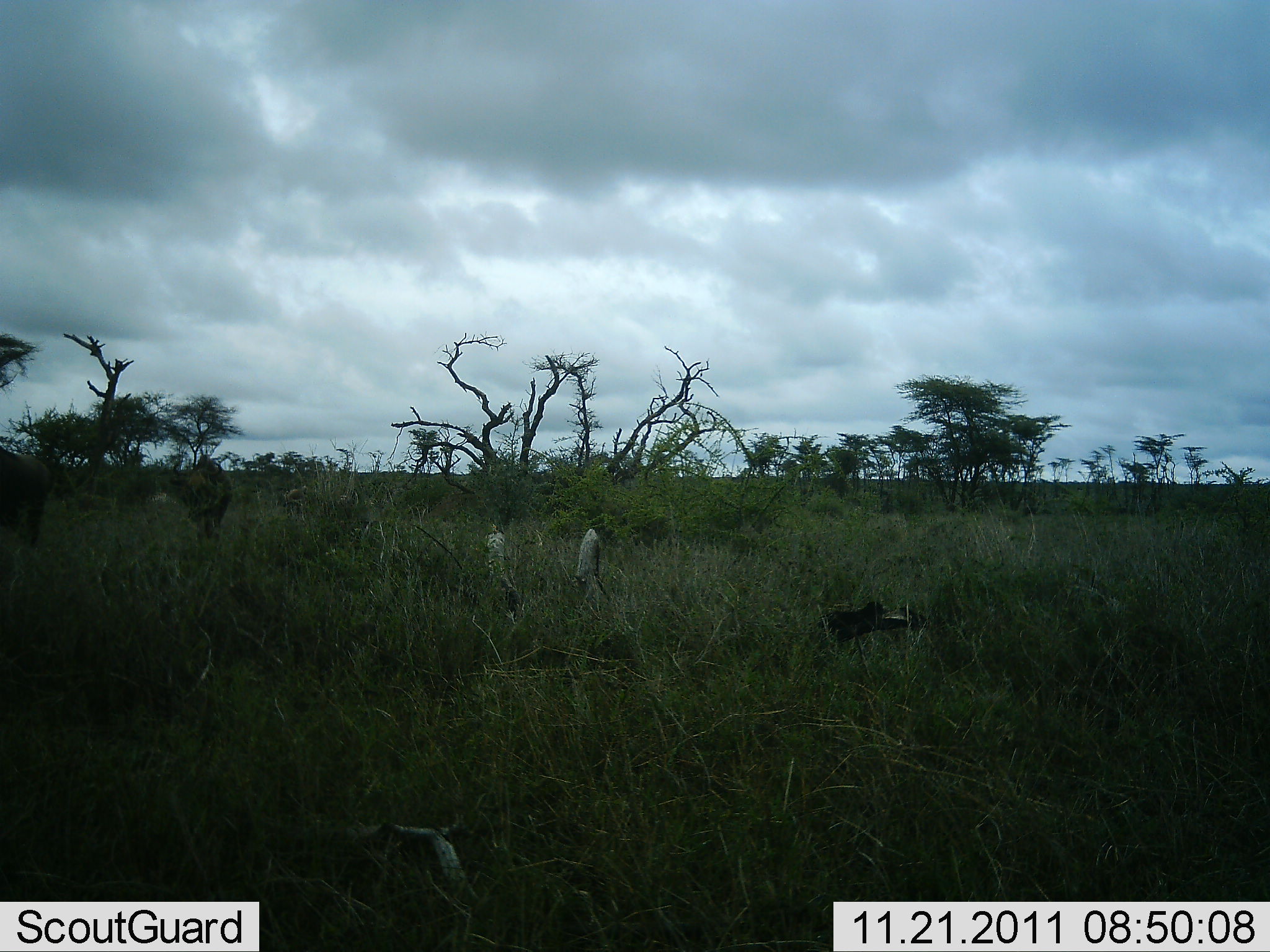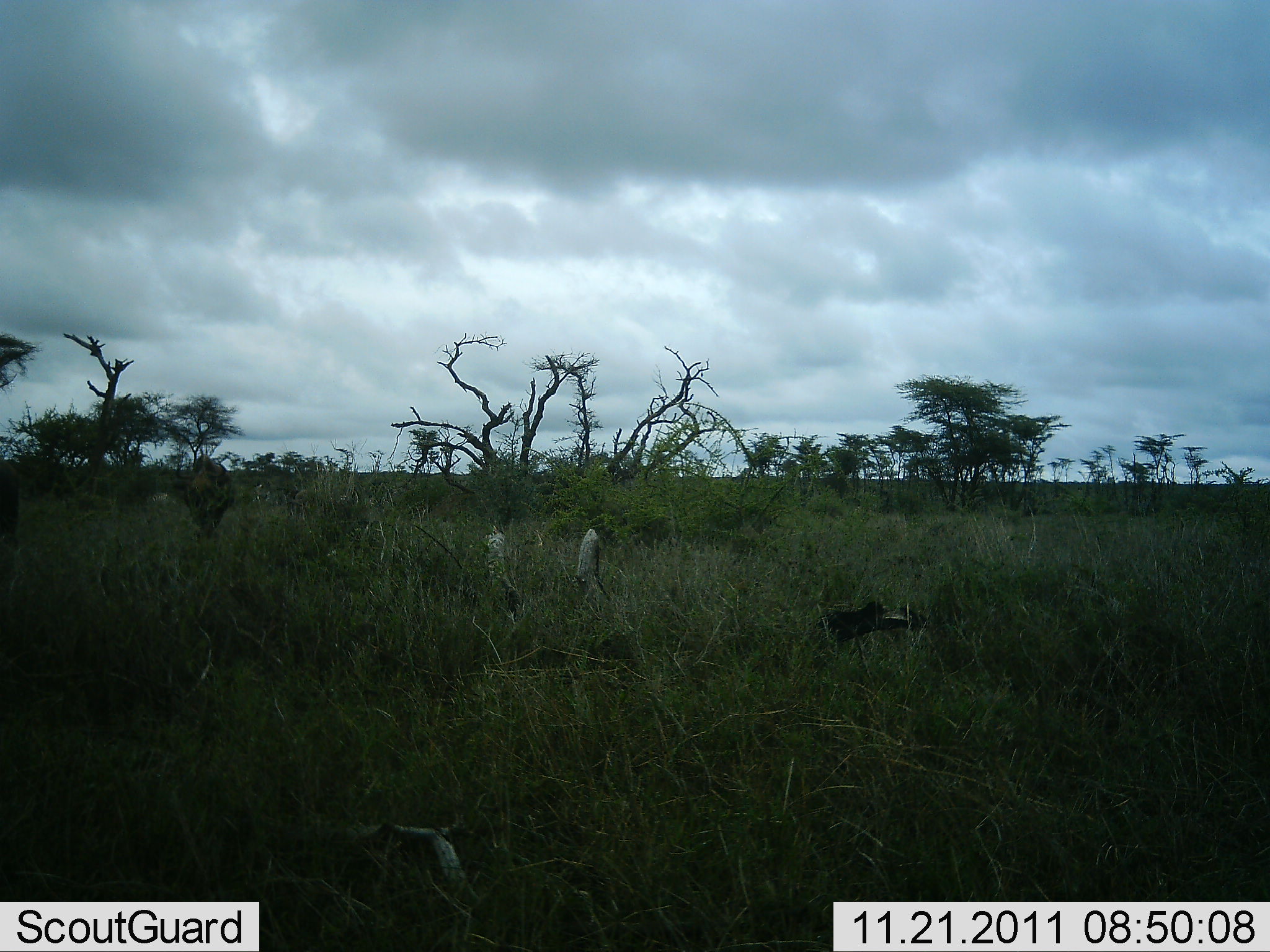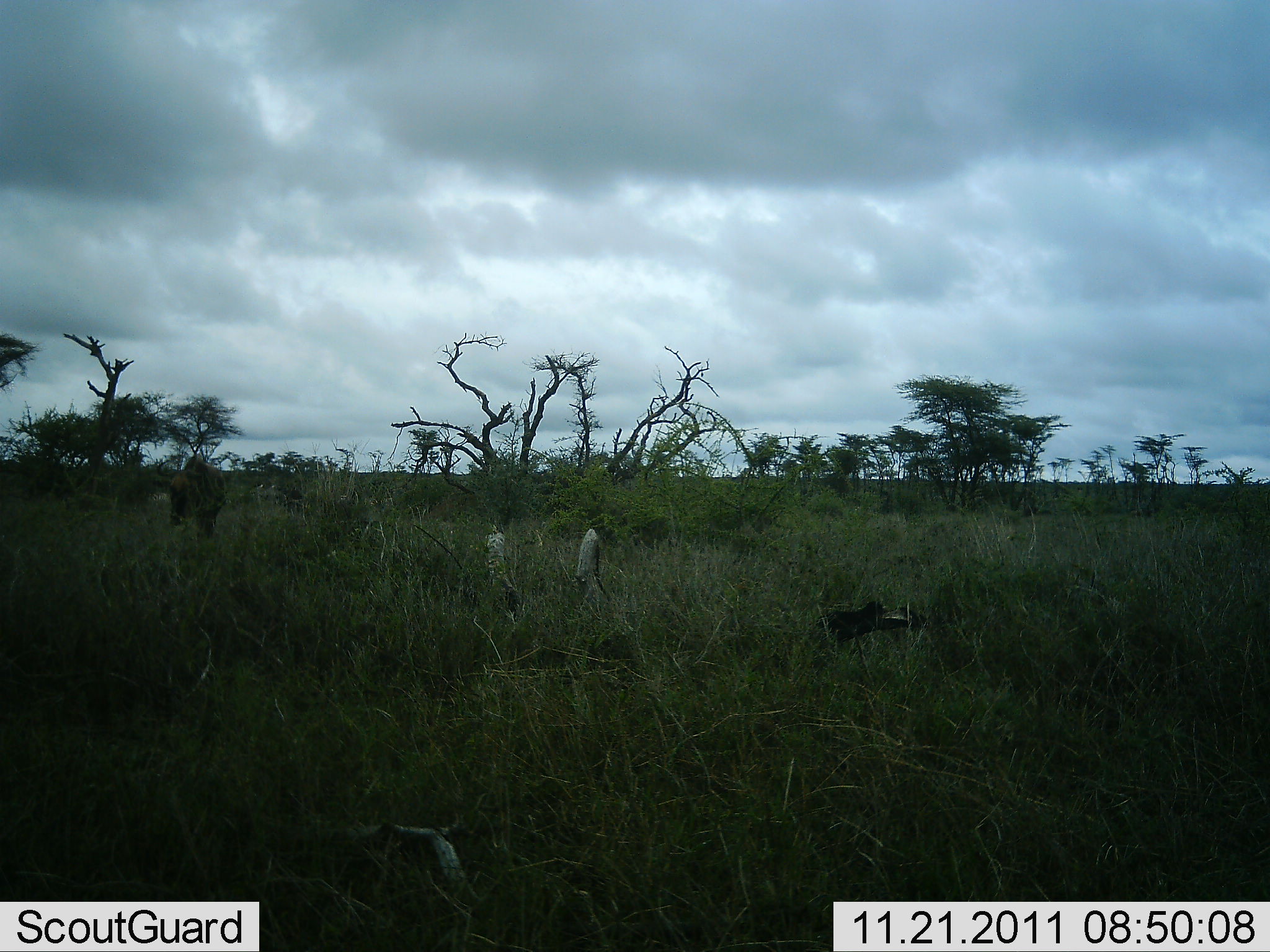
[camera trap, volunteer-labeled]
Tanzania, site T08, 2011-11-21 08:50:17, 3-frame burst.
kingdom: Animalia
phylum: Chordata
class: Mammalia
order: Artiodactyla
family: Bovidae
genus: Connochaetes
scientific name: Connochaetes taurinus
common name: blue wildebeest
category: wildebeest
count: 3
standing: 30%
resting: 0%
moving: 70%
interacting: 10%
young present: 0%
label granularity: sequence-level